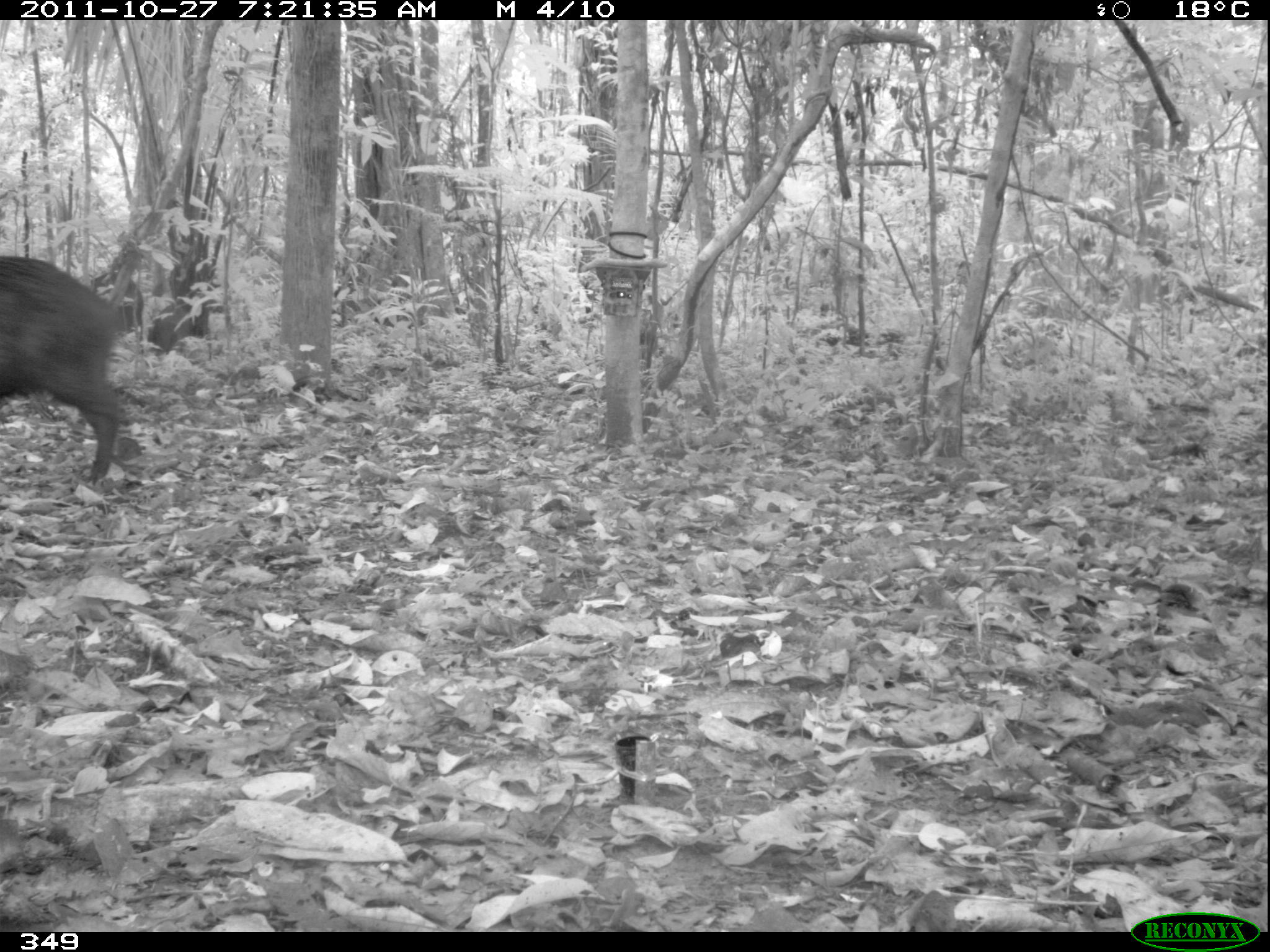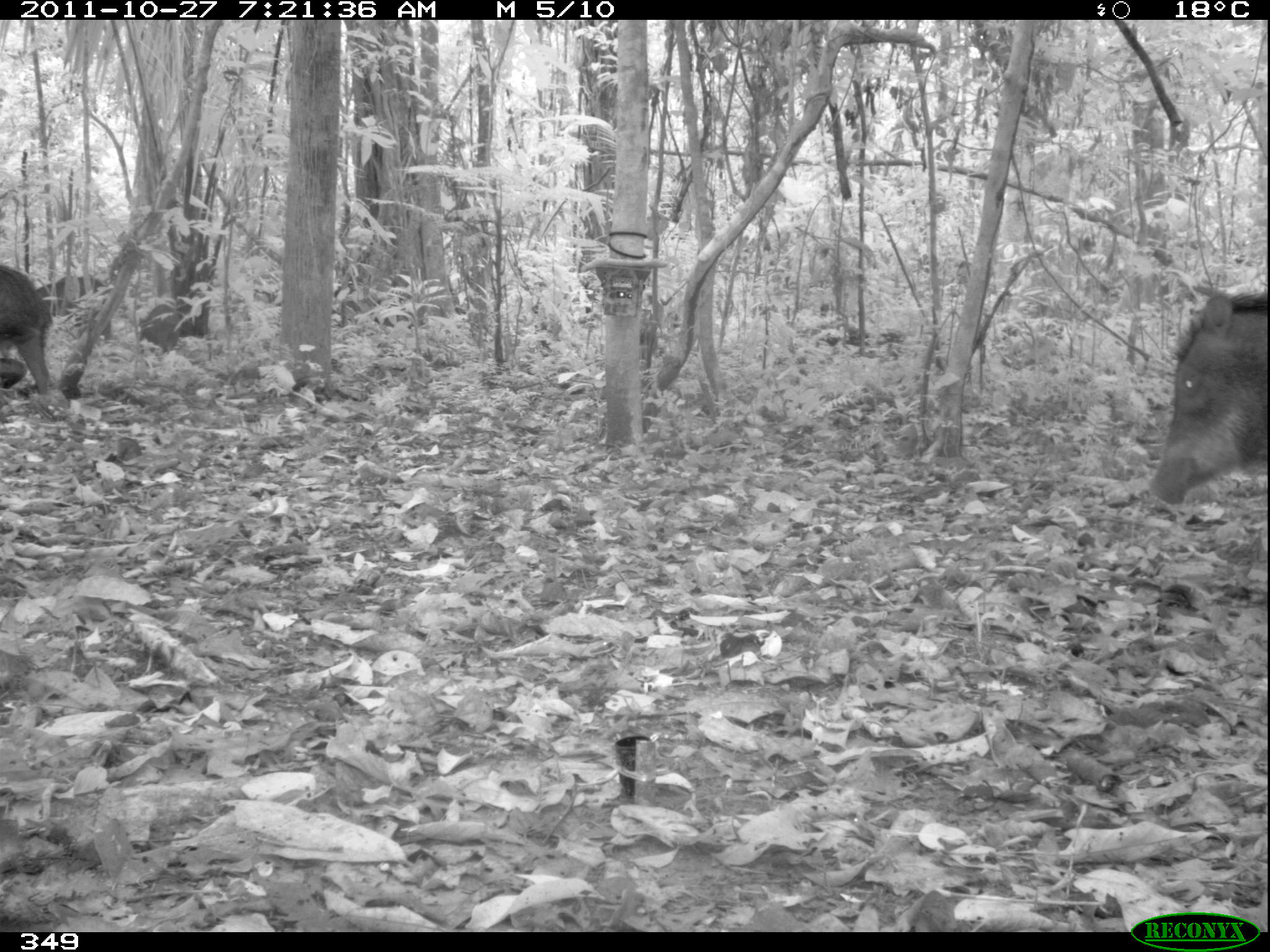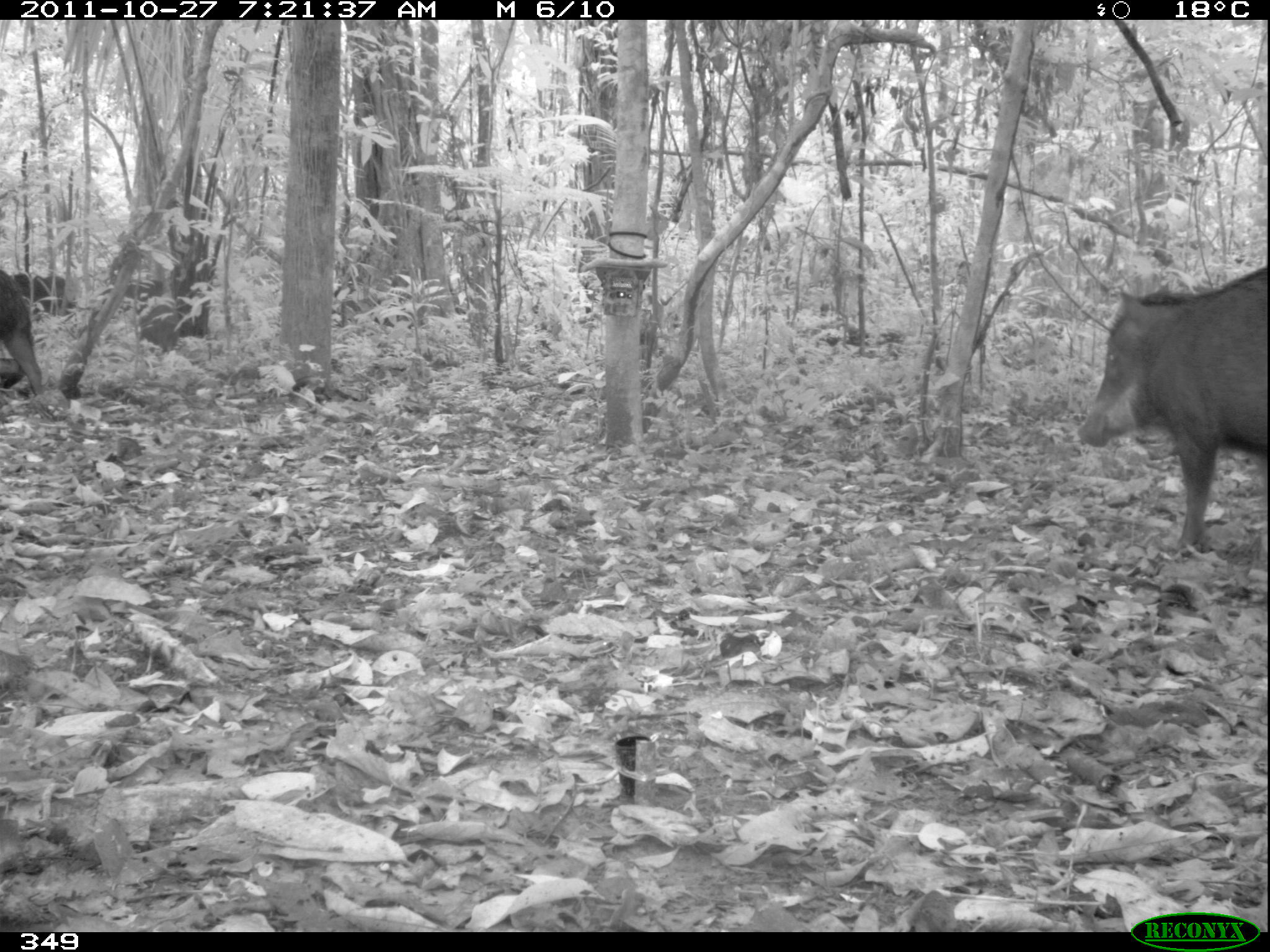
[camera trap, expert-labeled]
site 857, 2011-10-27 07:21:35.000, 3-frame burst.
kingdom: Animalia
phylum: Chordata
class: Mammalia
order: Artiodactyla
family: Tayassuidae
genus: Tayassu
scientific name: Tayassu pecari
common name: white-lipped peccary